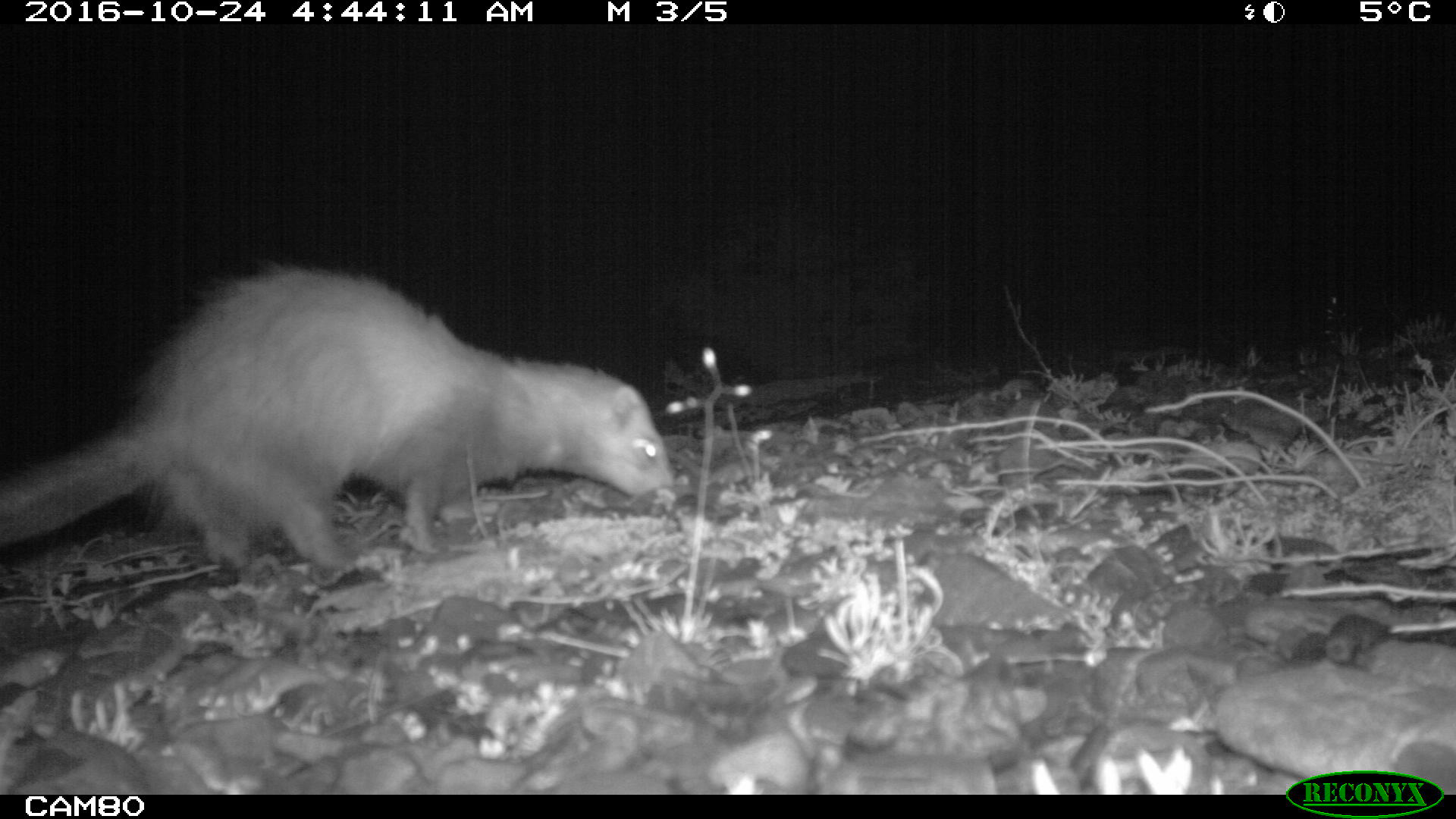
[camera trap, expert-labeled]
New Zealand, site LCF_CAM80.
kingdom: Animalia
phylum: Chordata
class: Mammalia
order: Carnivora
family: Mustelidae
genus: Mustela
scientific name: Mustela furo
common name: ferret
Ferret (Mustela furo).